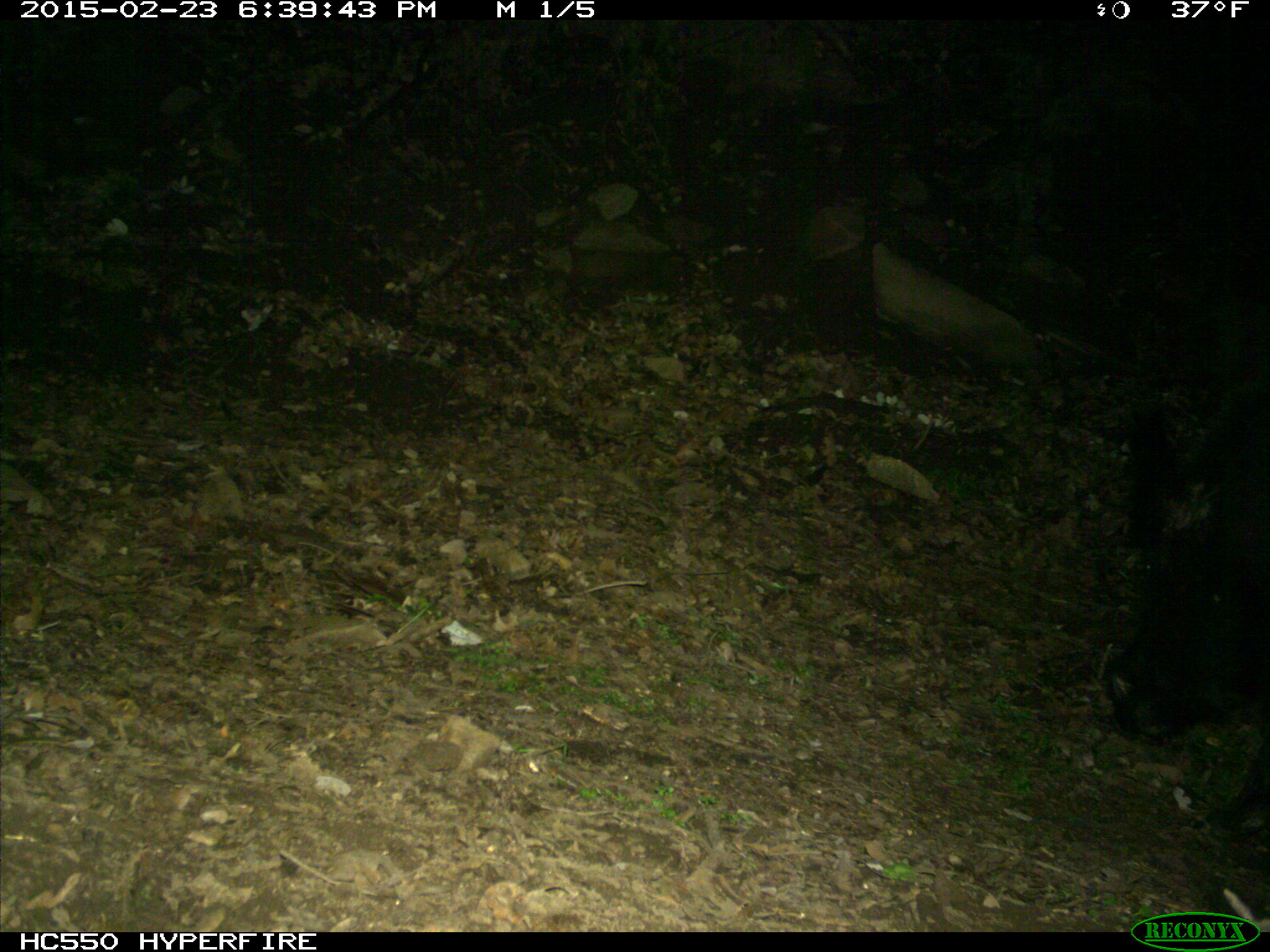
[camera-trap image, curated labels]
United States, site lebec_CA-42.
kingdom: Animalia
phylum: Chordata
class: Mammalia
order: Artiodactyla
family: Suidae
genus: Sus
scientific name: Sus scrofa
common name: wild boar